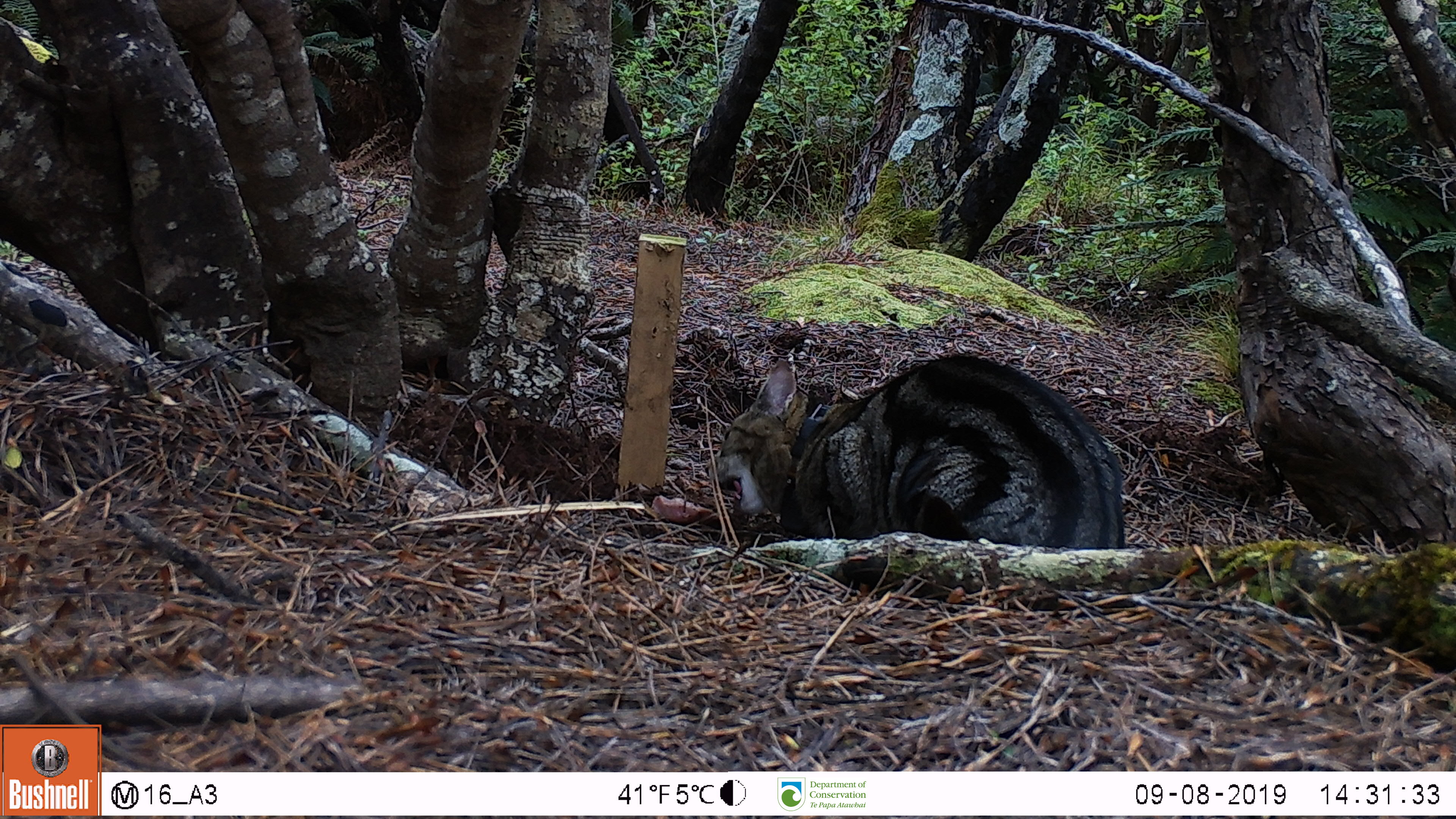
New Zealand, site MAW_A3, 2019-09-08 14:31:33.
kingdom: Animalia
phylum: Chordata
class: Mammalia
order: Carnivora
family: Felidae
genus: Felis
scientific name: Felis catus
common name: domestic cat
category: cat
Cat (domestic cat) (Felis catus).